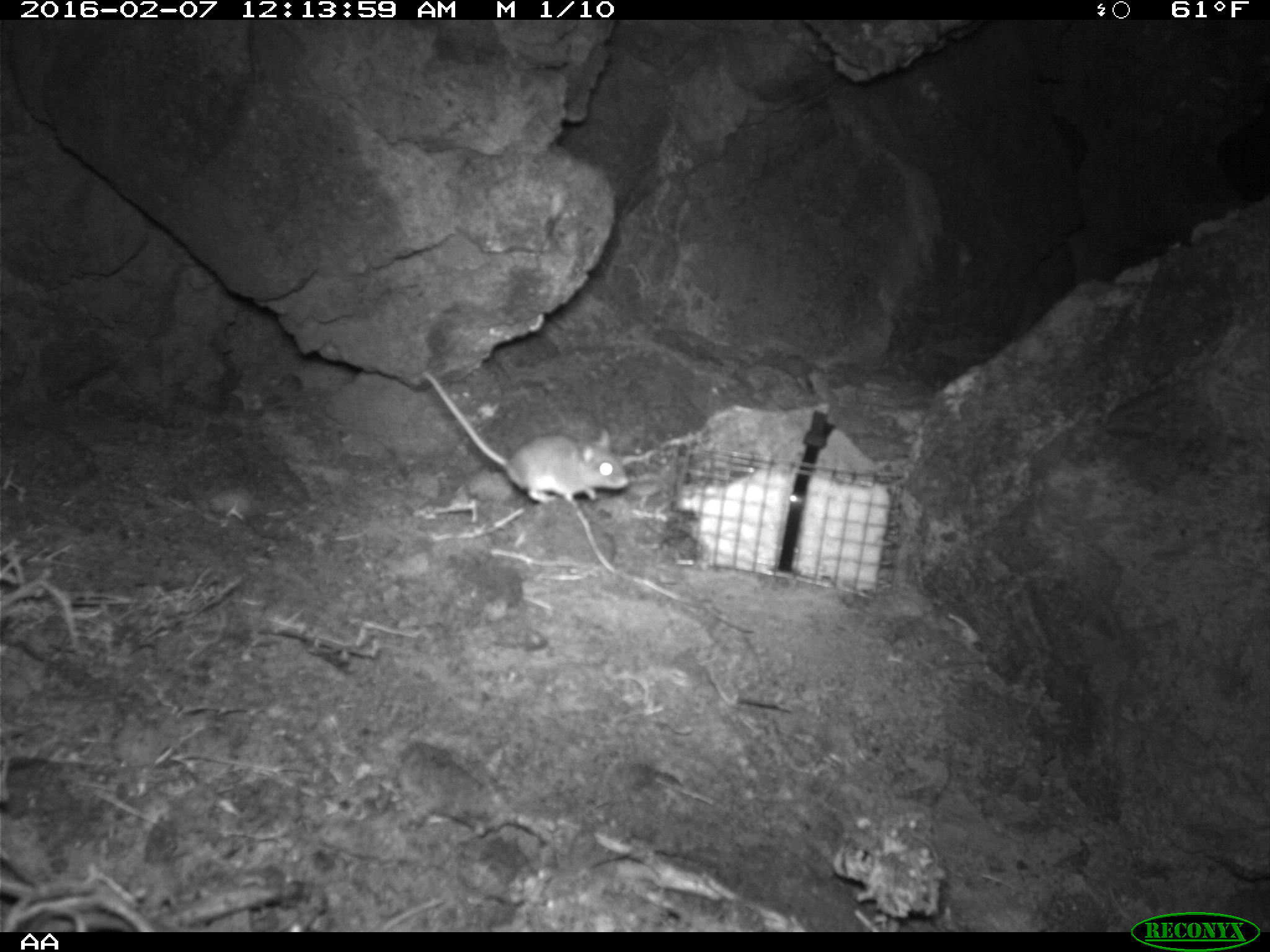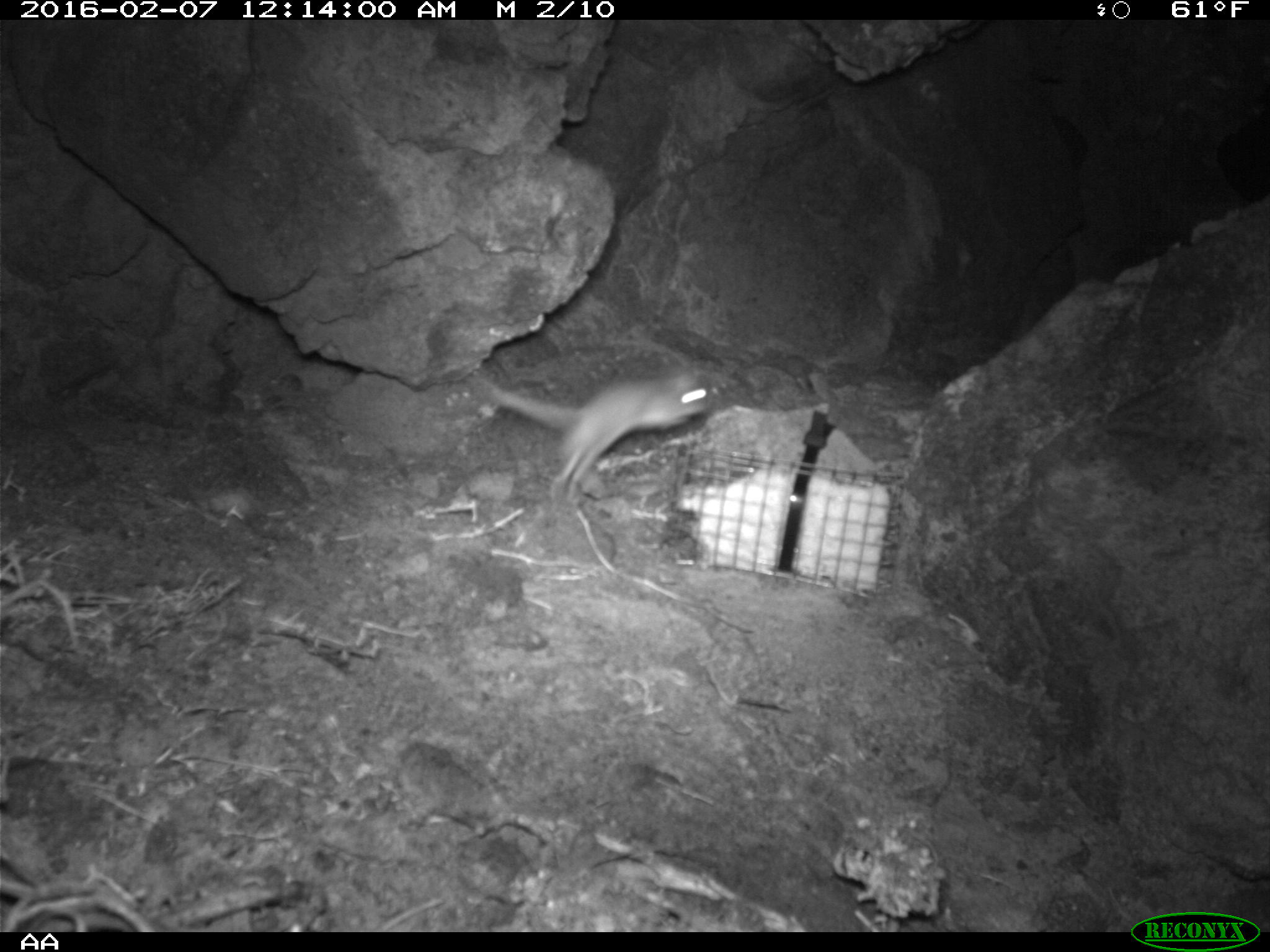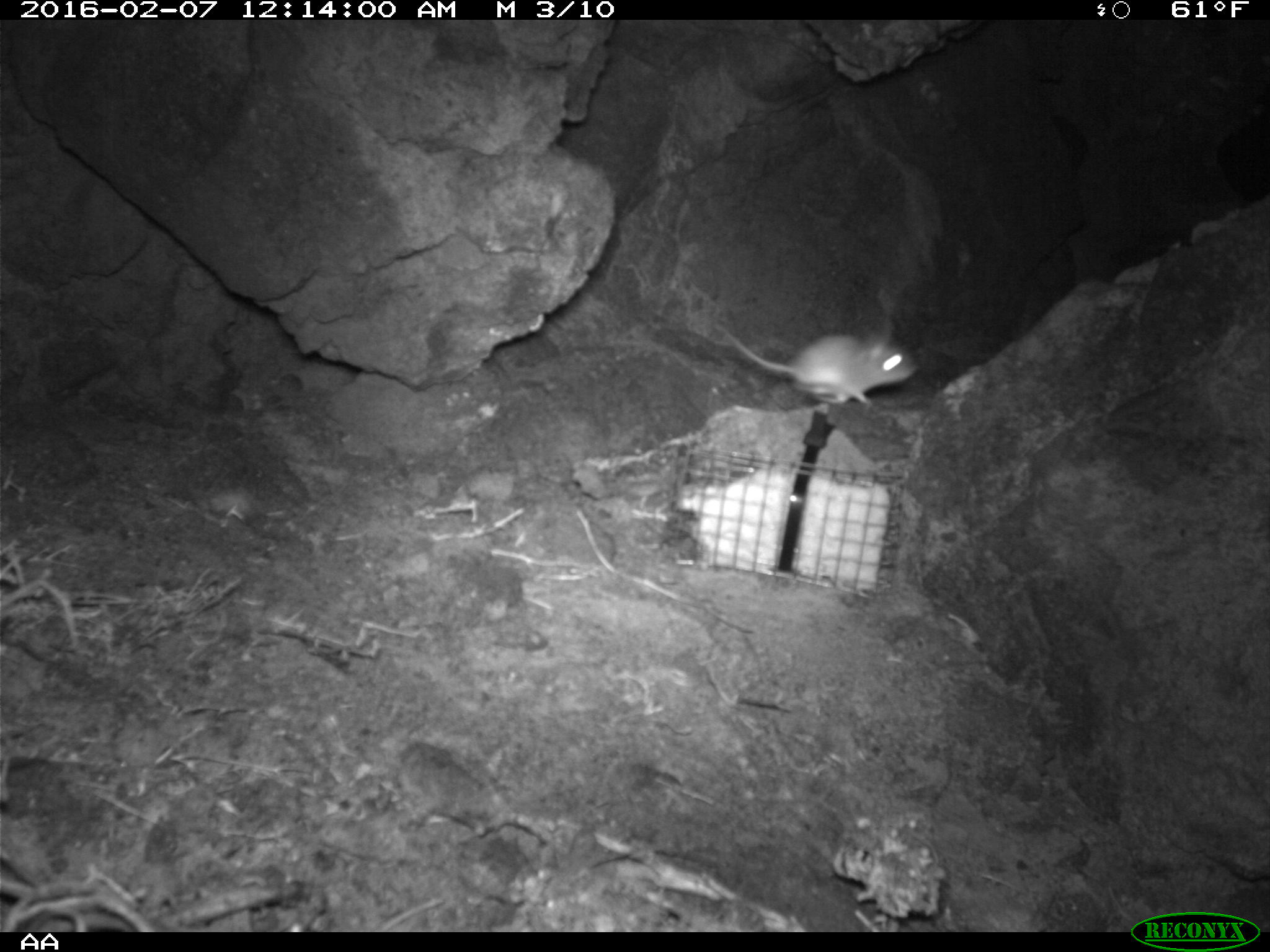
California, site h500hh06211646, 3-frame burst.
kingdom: Animalia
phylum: Chordata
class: Mammalia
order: Rodentia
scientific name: Rodentia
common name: rodent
Rodent (Rodentia).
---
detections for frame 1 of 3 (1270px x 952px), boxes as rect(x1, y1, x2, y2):
rodent: rect(418, 366, 629, 506)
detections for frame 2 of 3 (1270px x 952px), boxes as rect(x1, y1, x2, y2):
rodent: rect(473, 366, 712, 501)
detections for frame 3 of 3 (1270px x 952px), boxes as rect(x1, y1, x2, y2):
rodent: rect(711, 320, 918, 405)